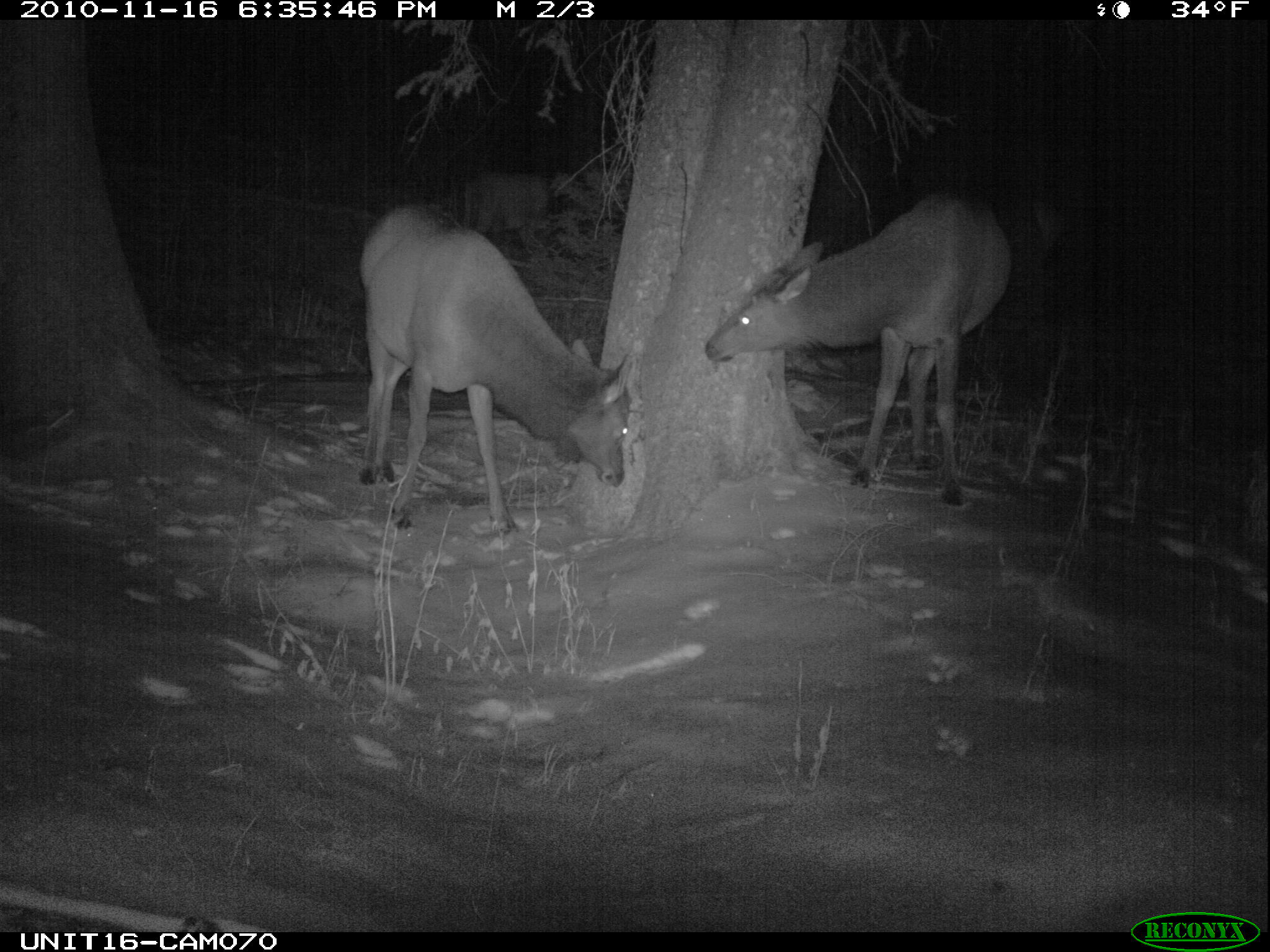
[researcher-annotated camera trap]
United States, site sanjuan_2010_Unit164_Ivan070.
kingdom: Animalia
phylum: Chordata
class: Mammalia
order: Artiodactyla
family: Cervidae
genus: Cervus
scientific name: Cervus elaphus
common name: red deer